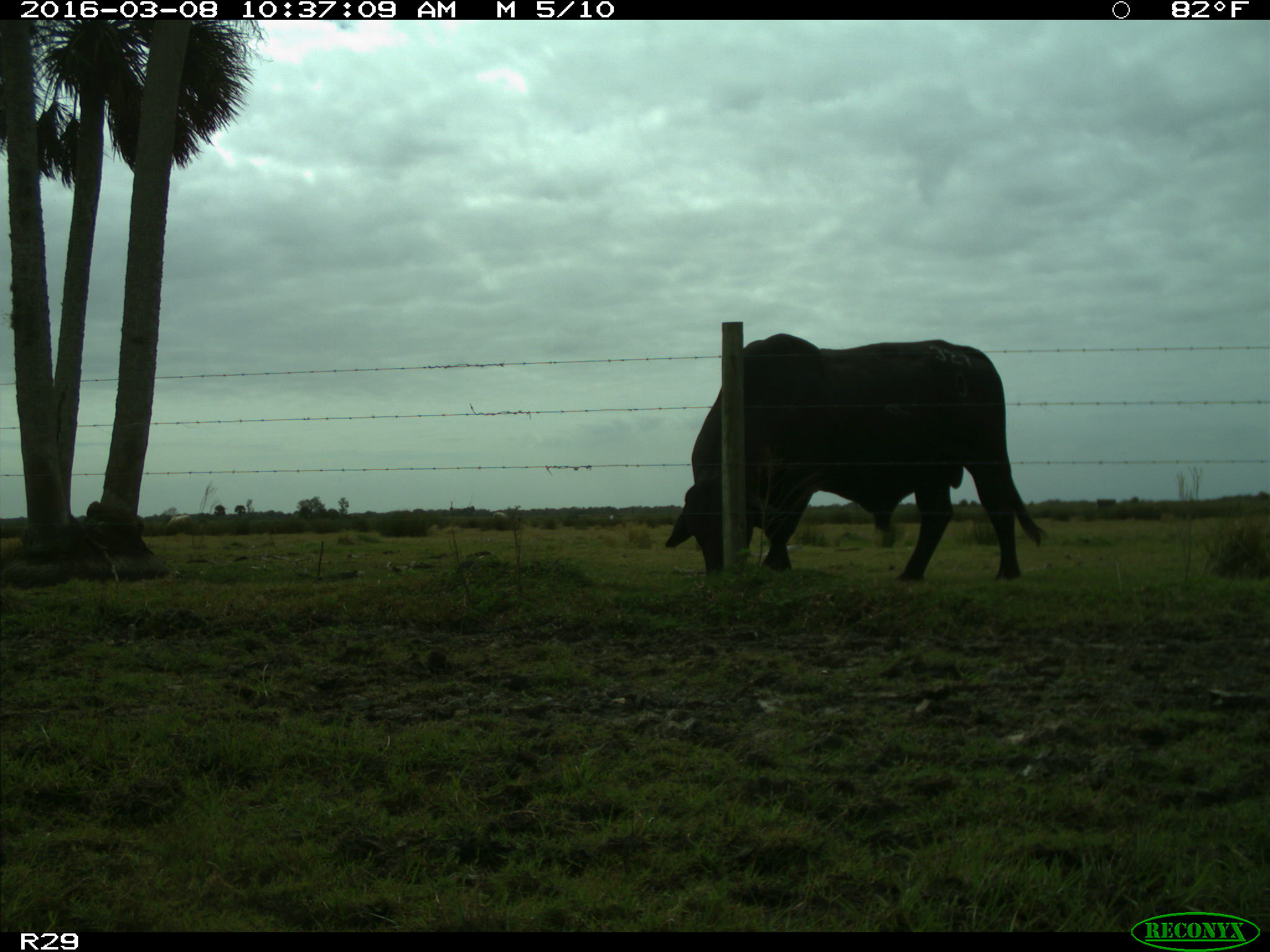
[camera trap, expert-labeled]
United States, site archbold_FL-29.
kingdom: Animalia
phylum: Chordata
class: Mammalia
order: Artiodactyla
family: Bovidae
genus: Bos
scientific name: Bos taurus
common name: domestic cow